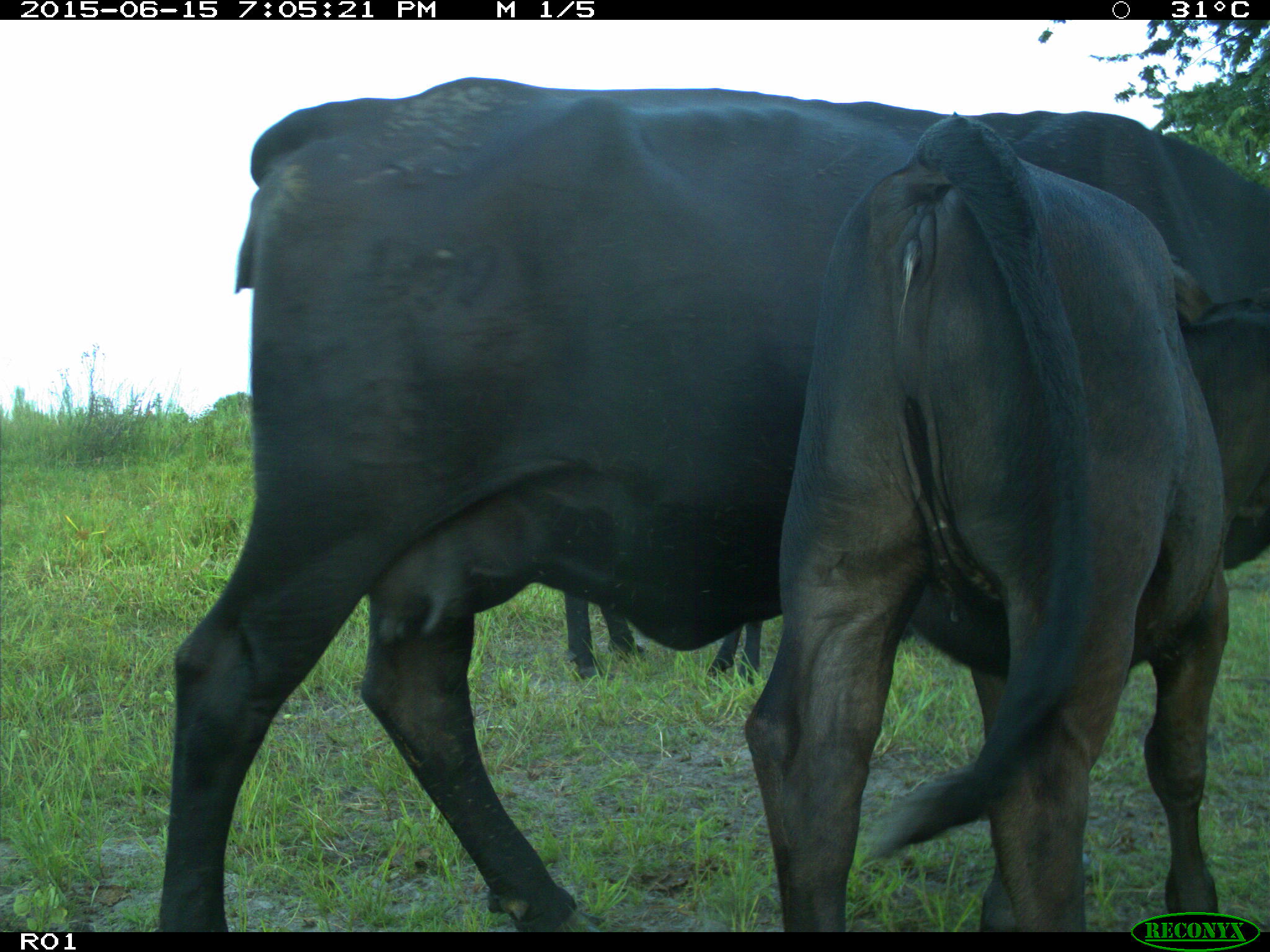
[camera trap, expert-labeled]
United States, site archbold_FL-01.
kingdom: Animalia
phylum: Chordata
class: Mammalia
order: Artiodactyla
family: Bovidae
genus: Bos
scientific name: Bos taurus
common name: domestic cow